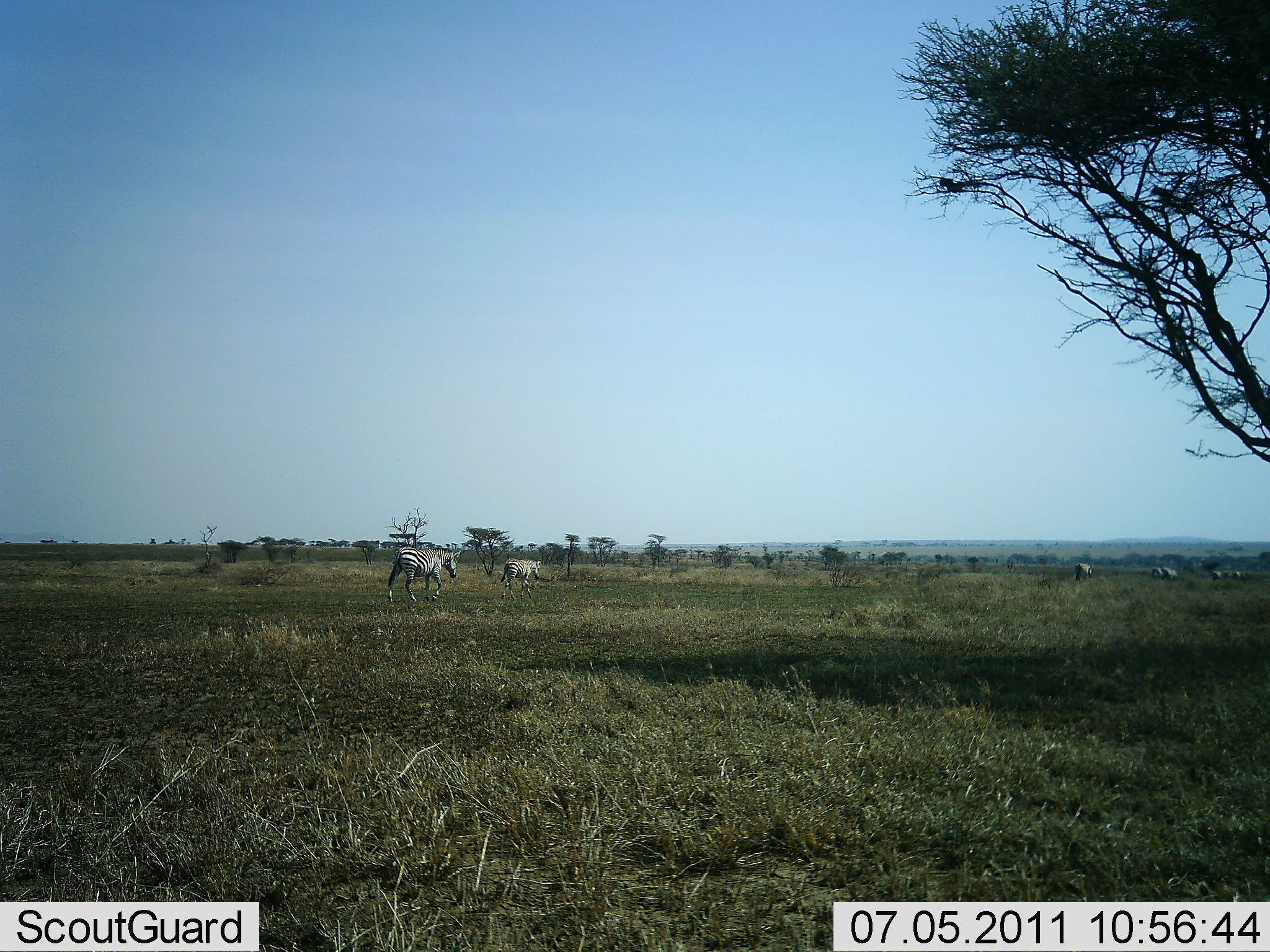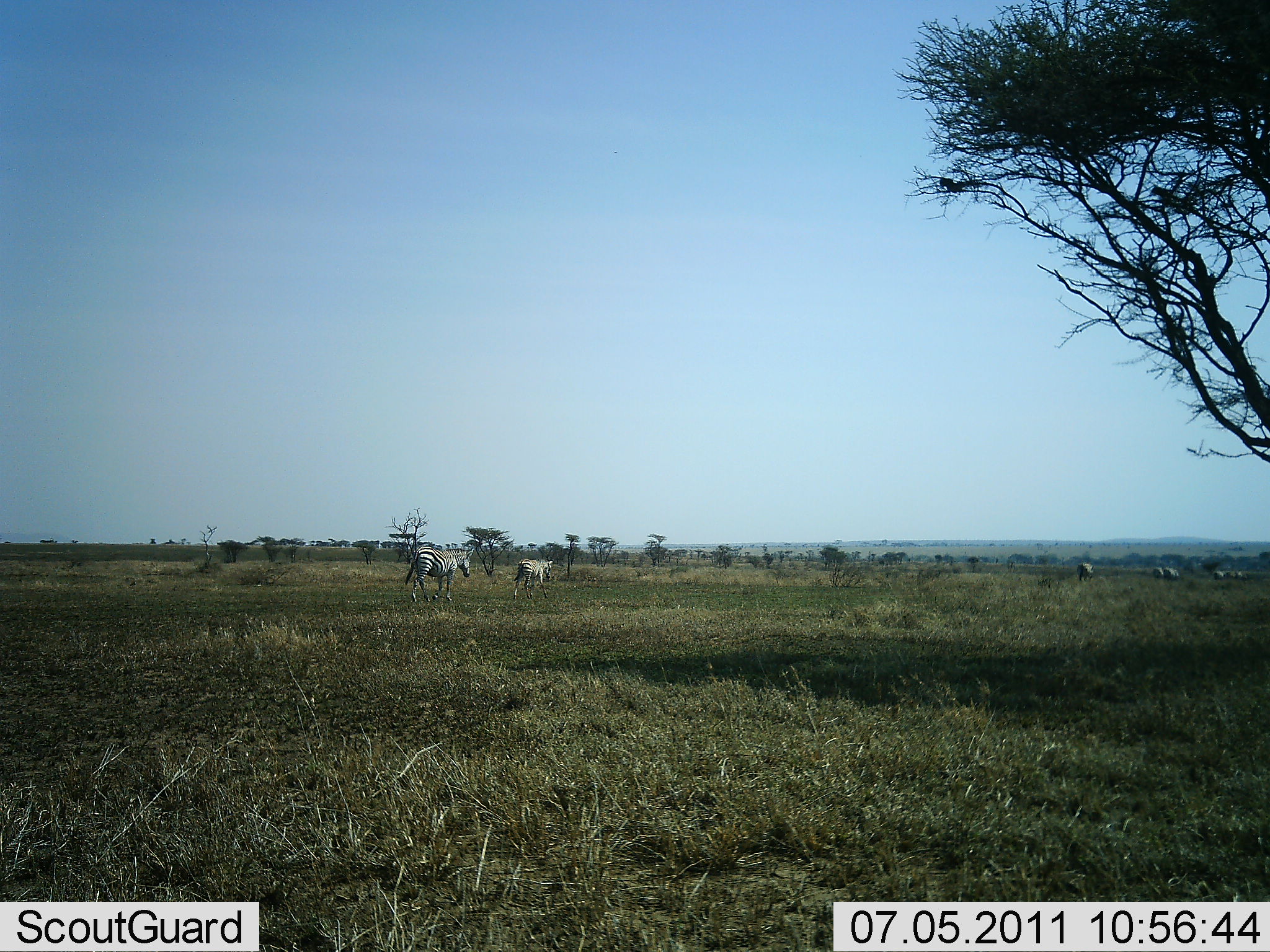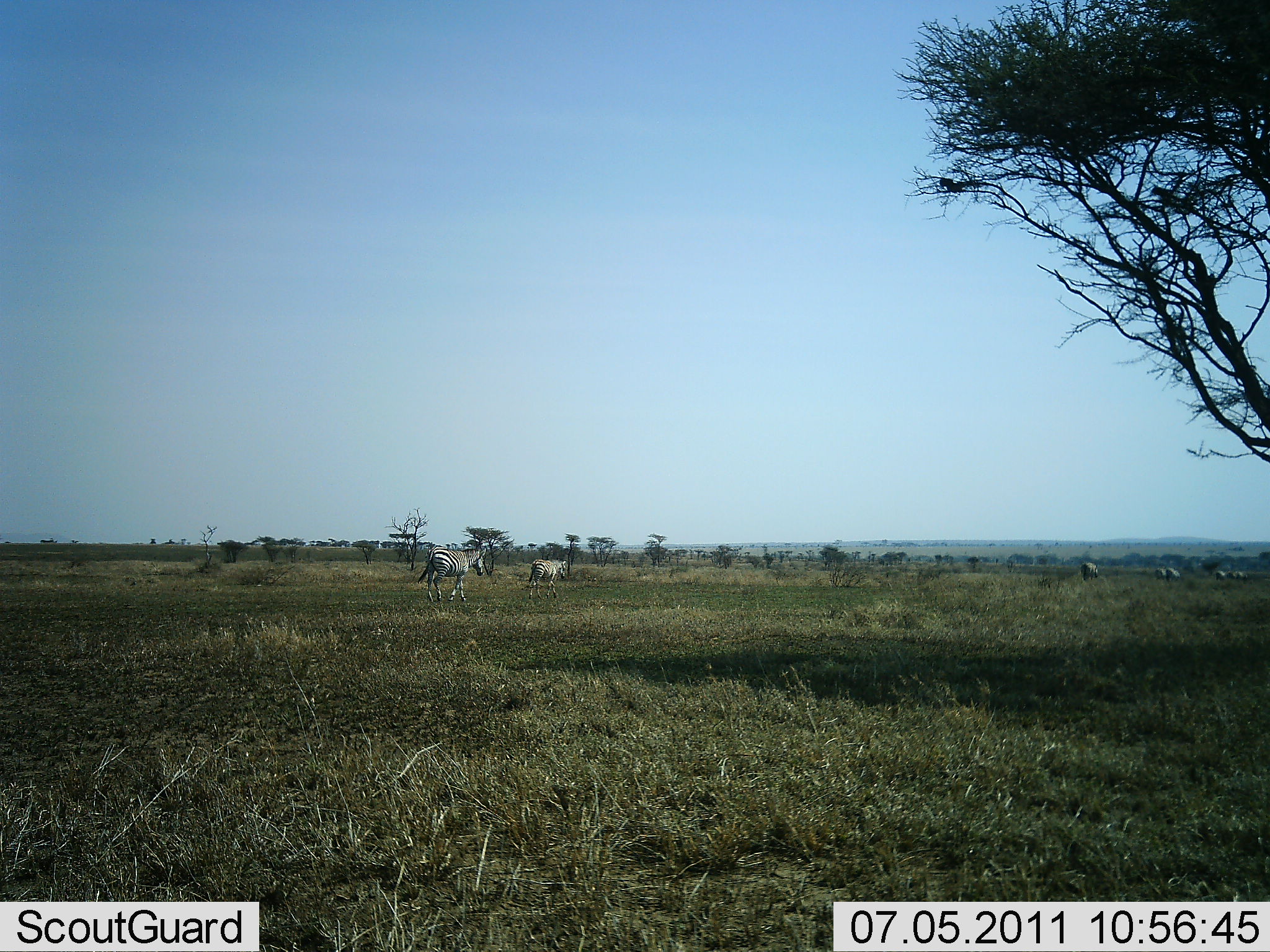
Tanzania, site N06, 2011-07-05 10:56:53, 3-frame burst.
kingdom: Animalia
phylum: Chordata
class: Mammalia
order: Perissodactyla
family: Equidae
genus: Equus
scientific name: Equus quagga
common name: plains zebra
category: zebra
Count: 7.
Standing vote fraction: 0%.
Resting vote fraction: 0%.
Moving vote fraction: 100%.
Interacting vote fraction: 0%.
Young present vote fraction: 0%.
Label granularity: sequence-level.